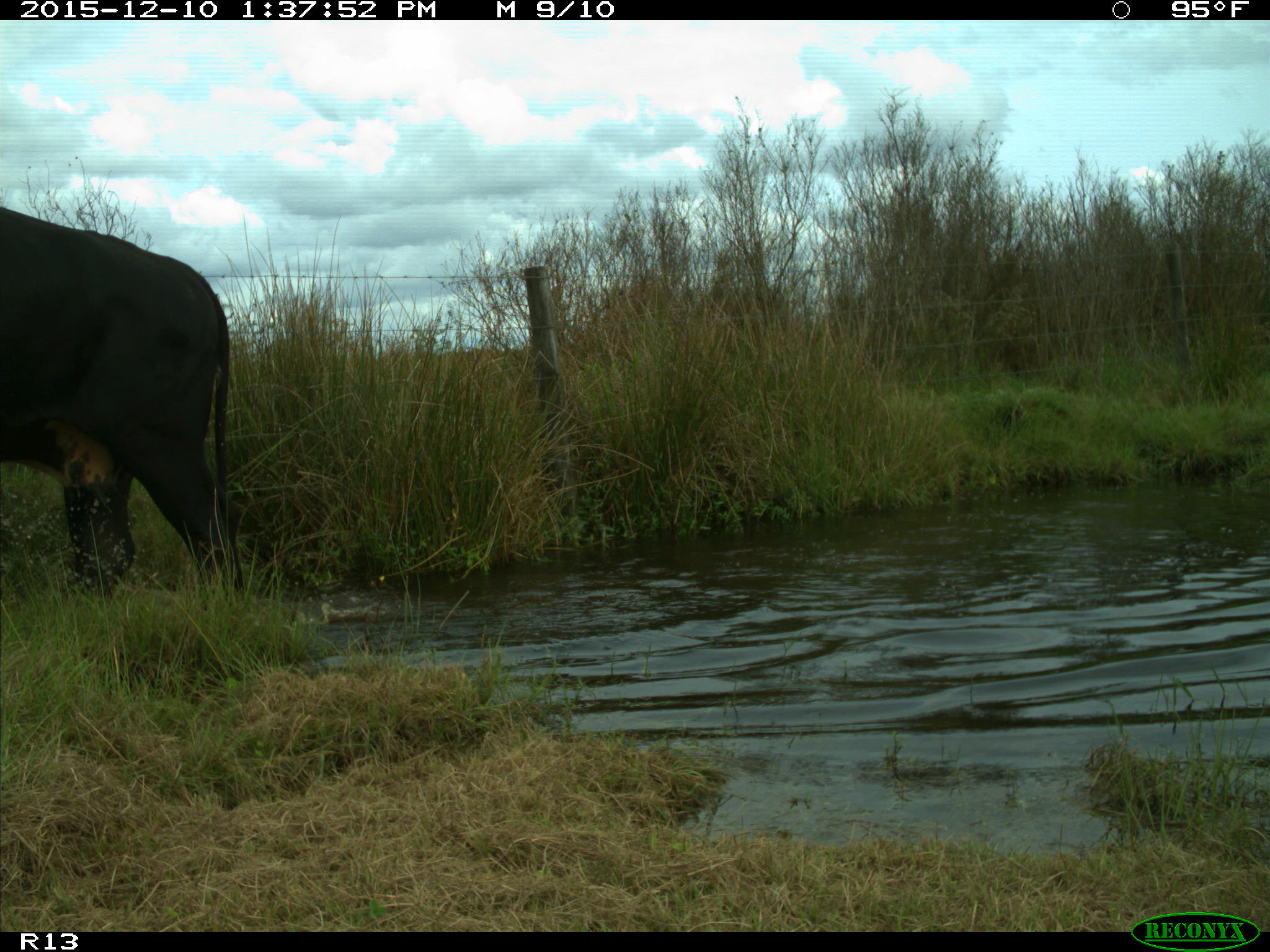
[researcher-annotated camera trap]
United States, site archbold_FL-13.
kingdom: Animalia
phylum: Chordata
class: Mammalia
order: Artiodactyla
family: Bovidae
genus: Bos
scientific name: Bos taurus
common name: domestic cow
Bos taurus (domestic cow).